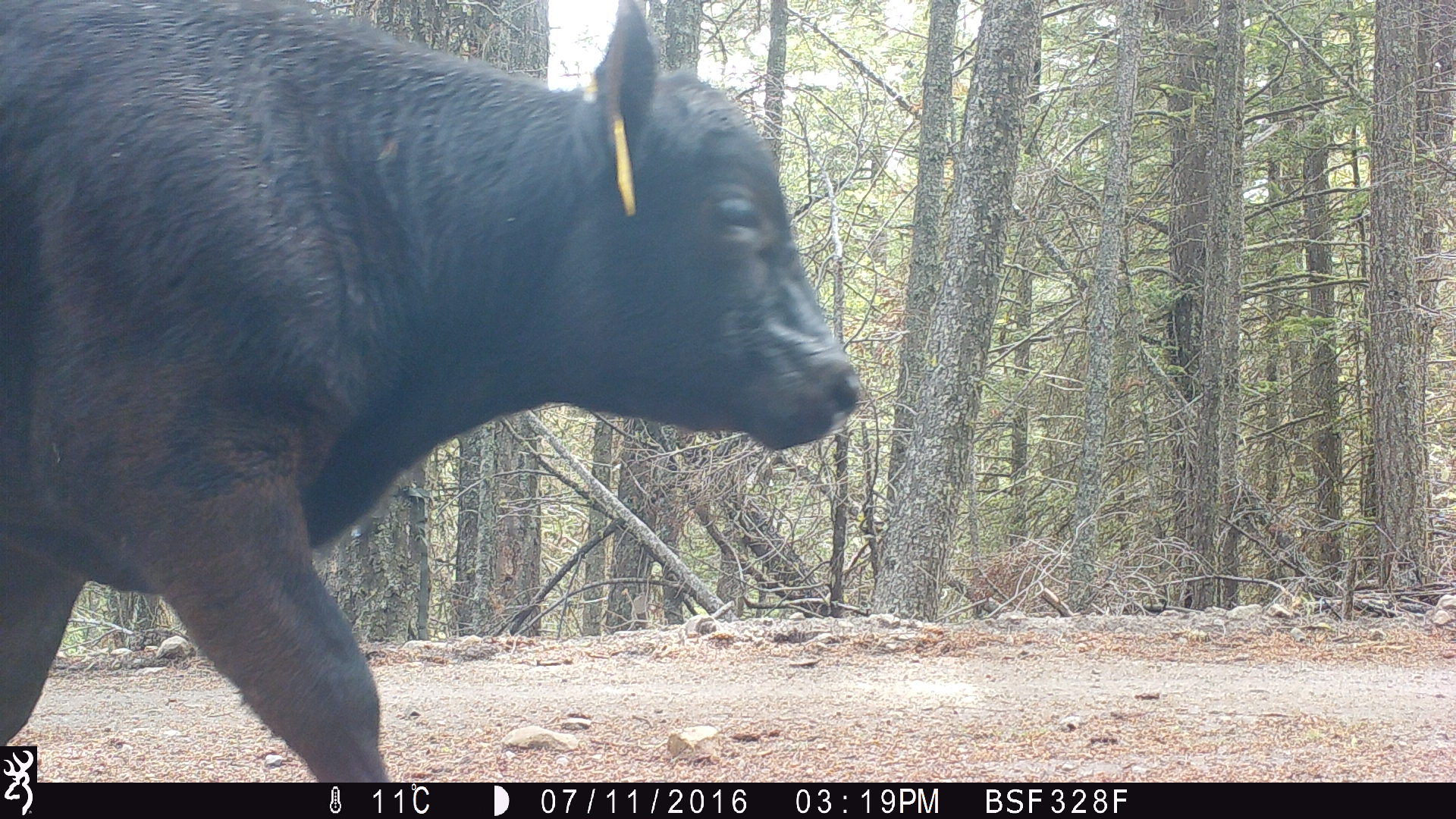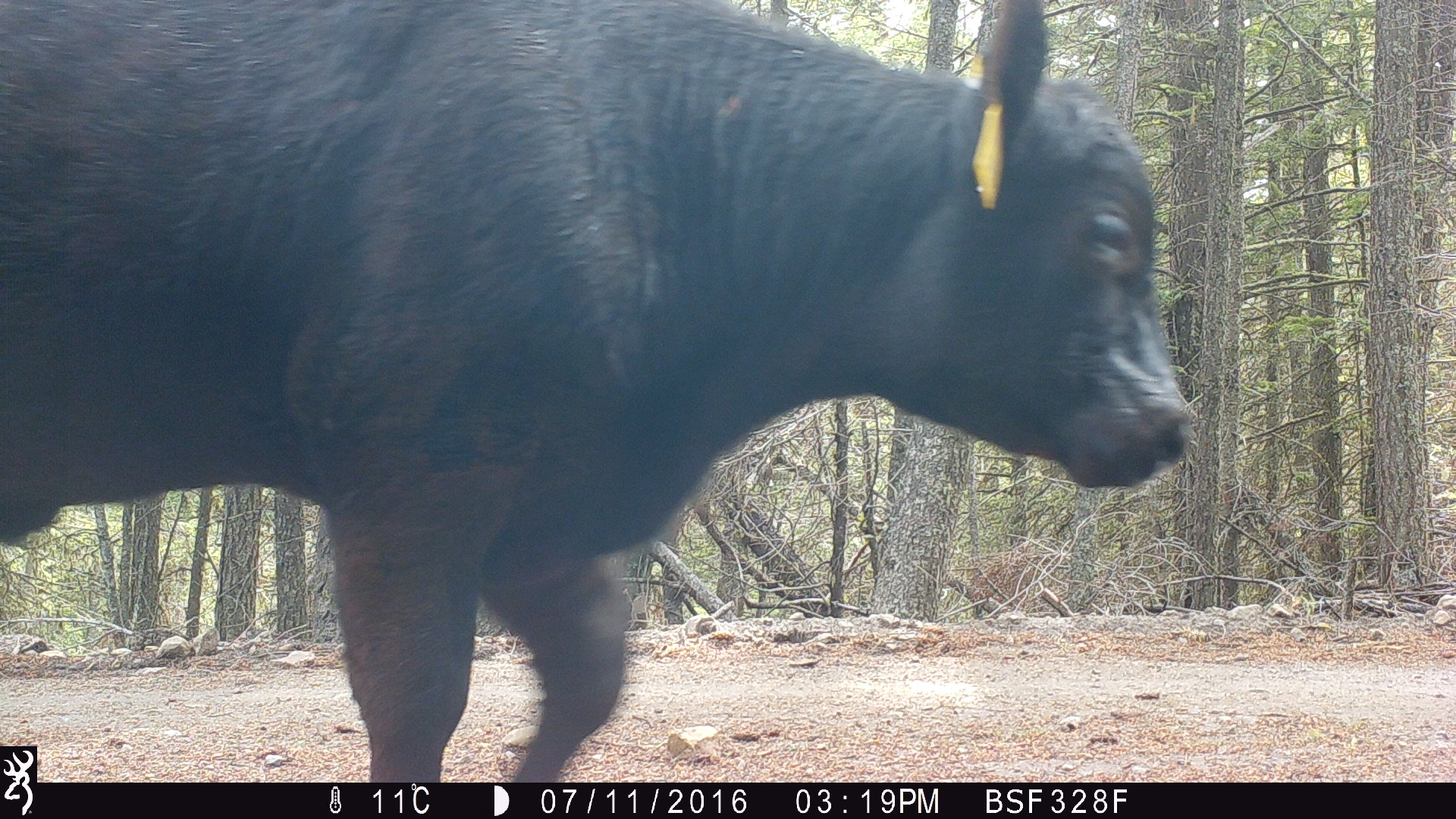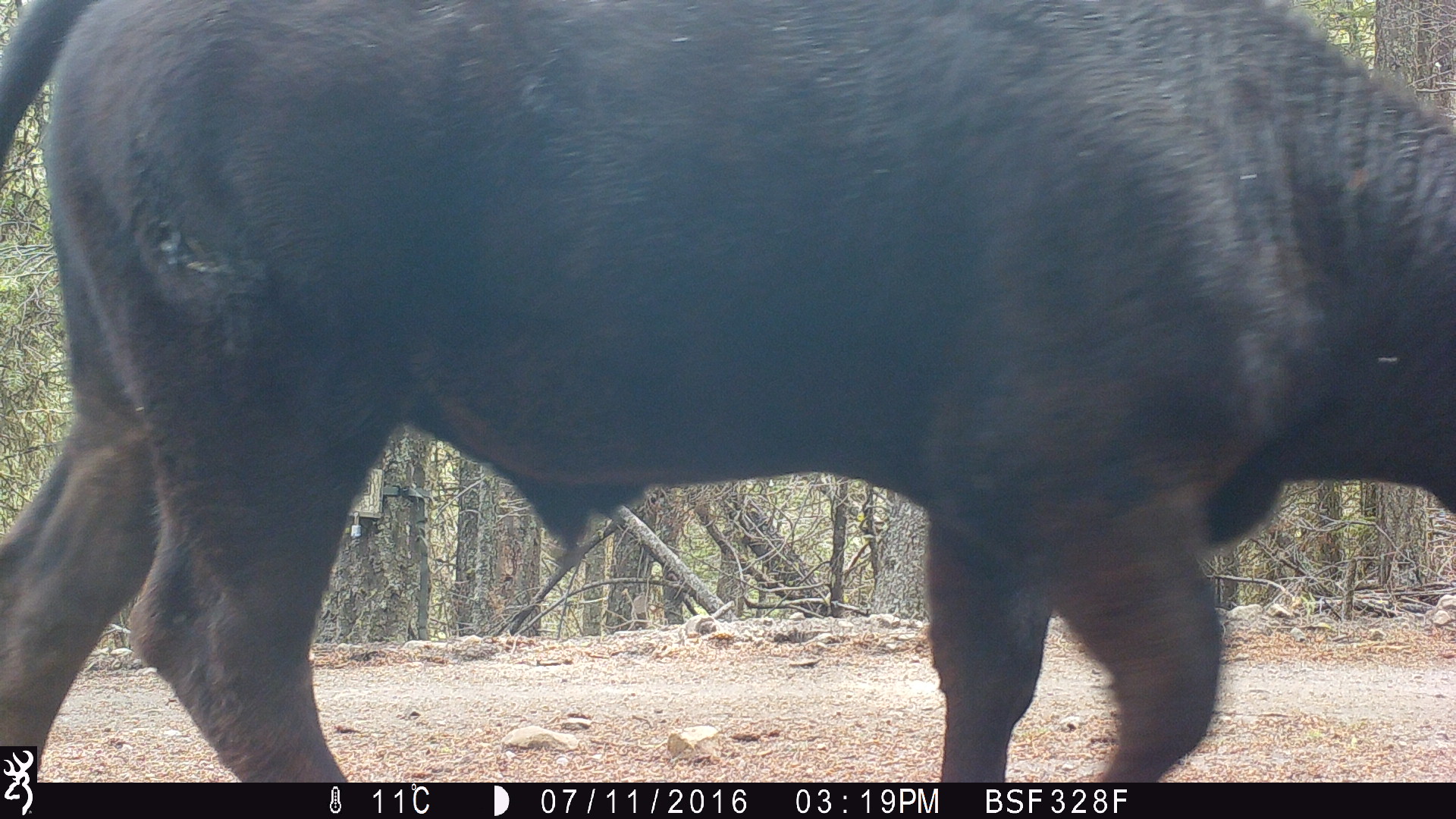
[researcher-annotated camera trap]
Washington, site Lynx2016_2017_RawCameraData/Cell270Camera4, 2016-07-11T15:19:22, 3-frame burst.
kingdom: Animalia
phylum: Chordata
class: Mammalia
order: Artiodactyla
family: Bovidae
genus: Bos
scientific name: Bos taurus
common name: domestic cattle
Domestic cattle (Bos taurus). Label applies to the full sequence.